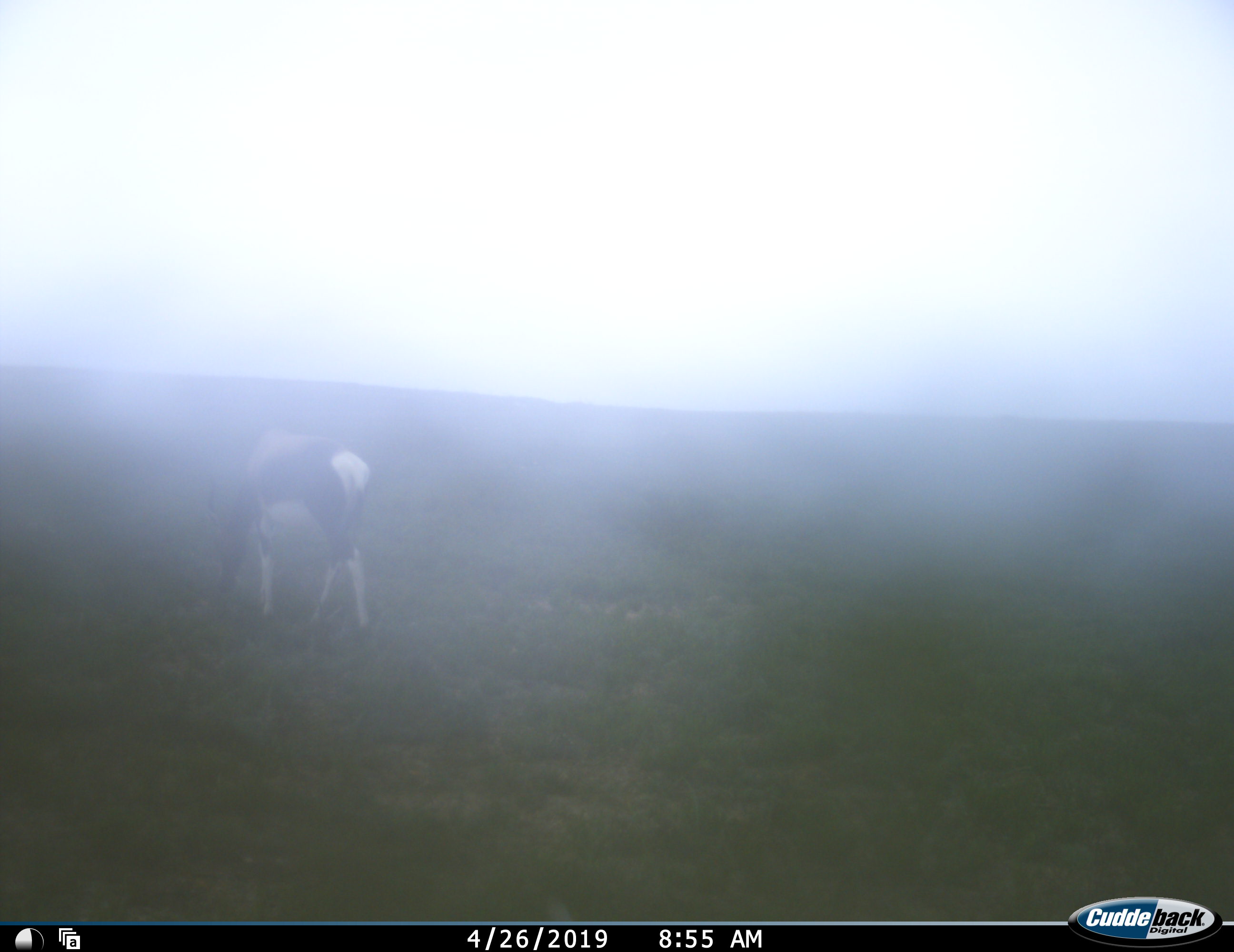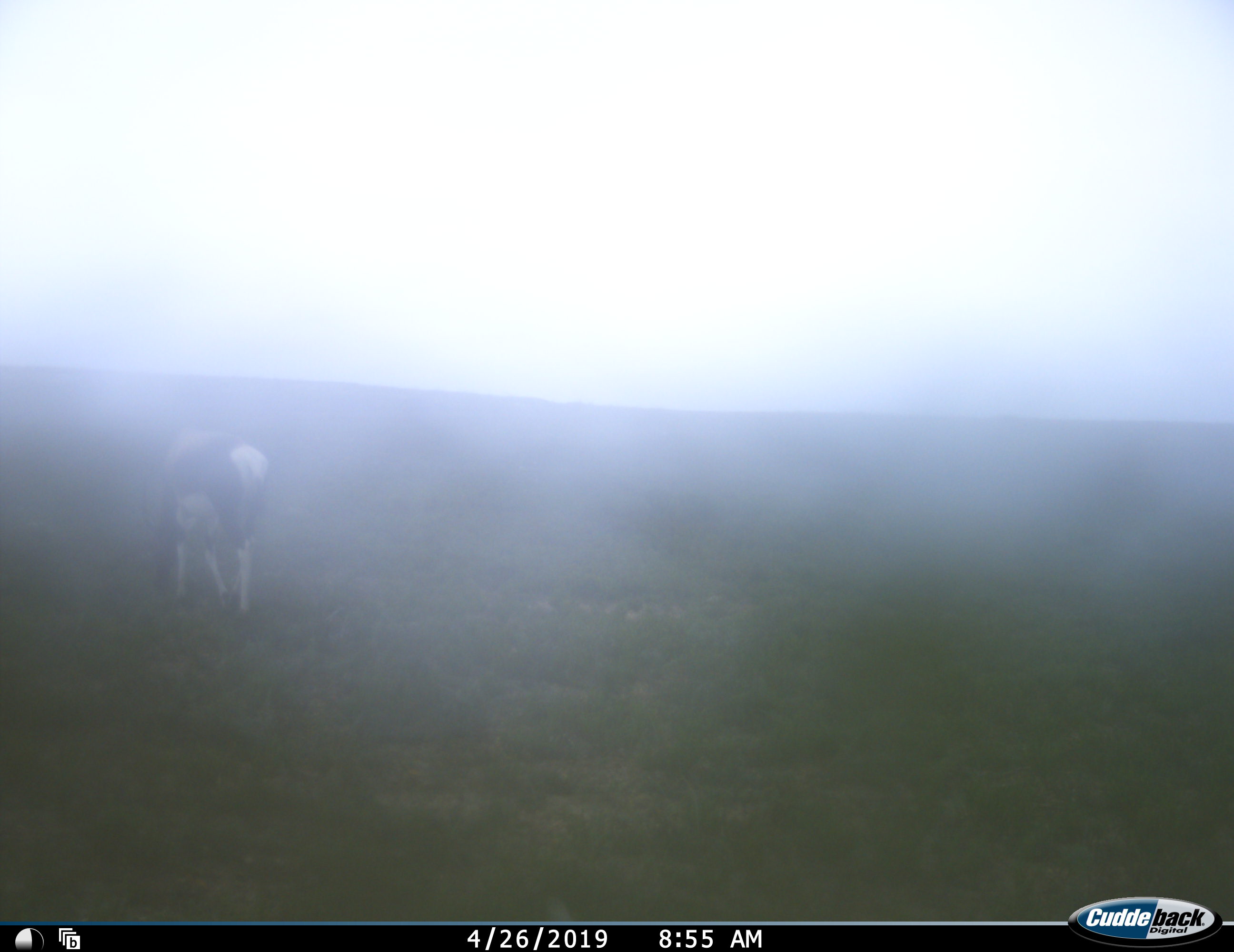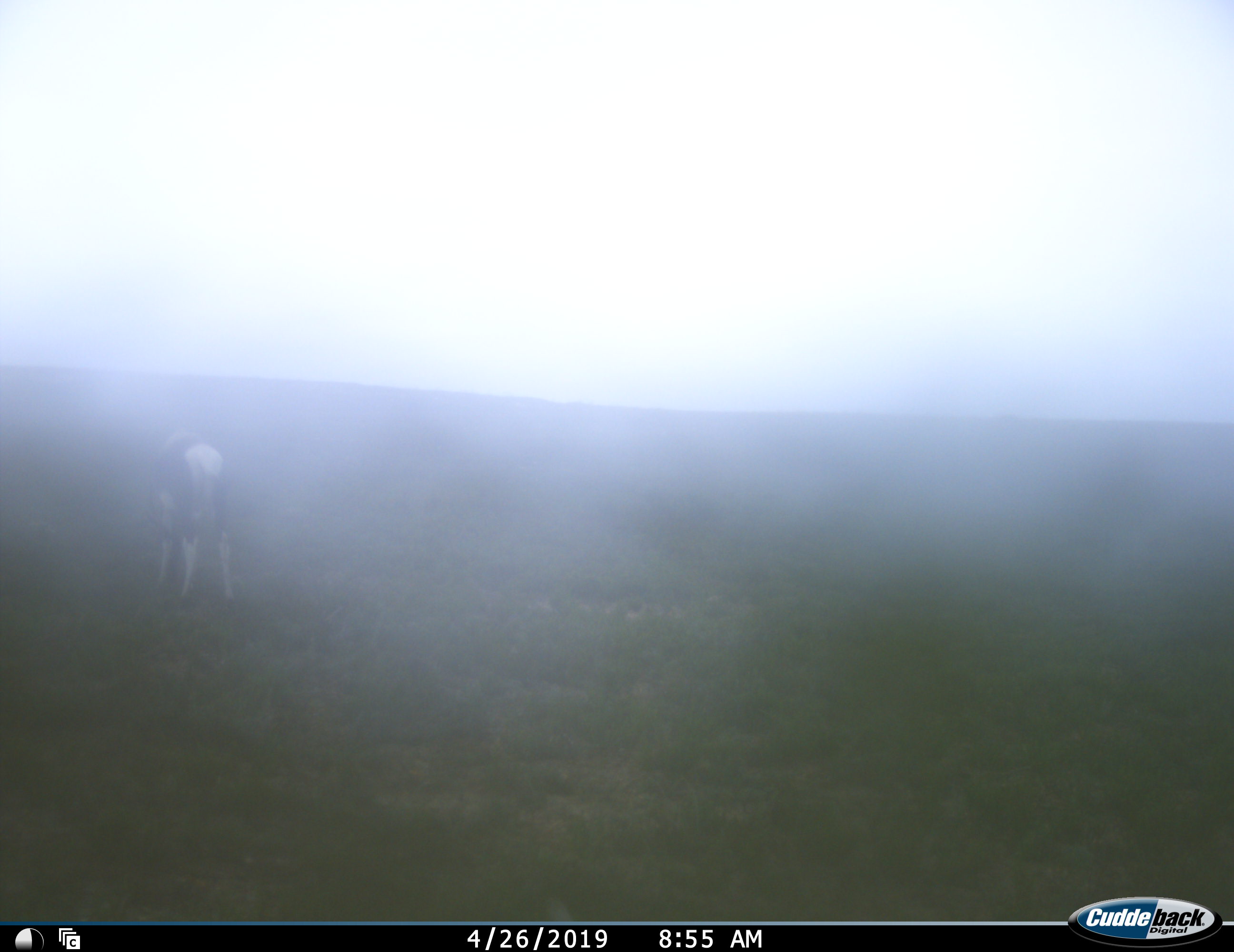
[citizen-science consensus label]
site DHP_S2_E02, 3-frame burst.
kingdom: Animalia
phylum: Chordata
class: Mammalia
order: Artiodactyla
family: Bovidae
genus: Damaliscus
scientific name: Damaliscus pygargus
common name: bontebok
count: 1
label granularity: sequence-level